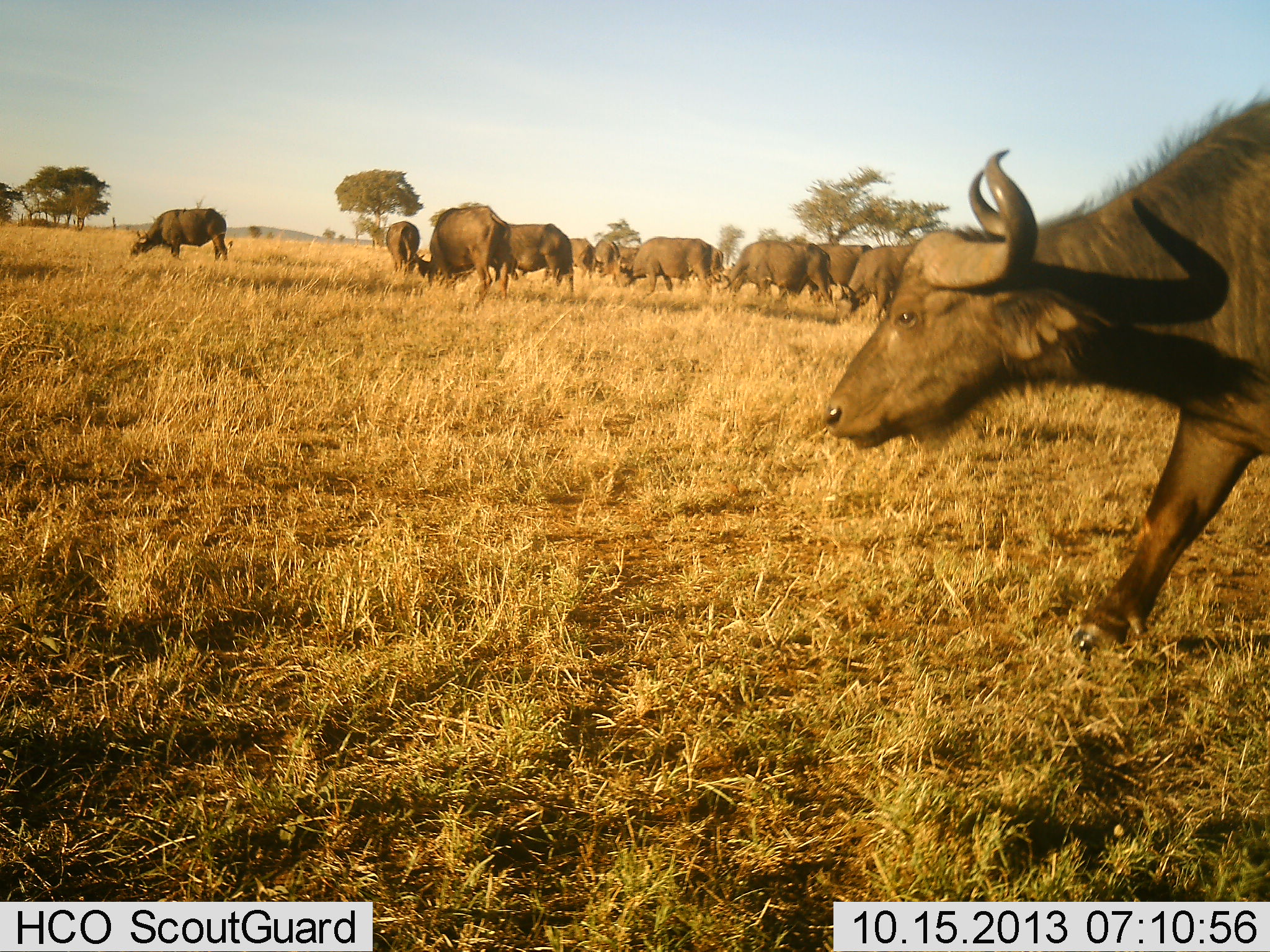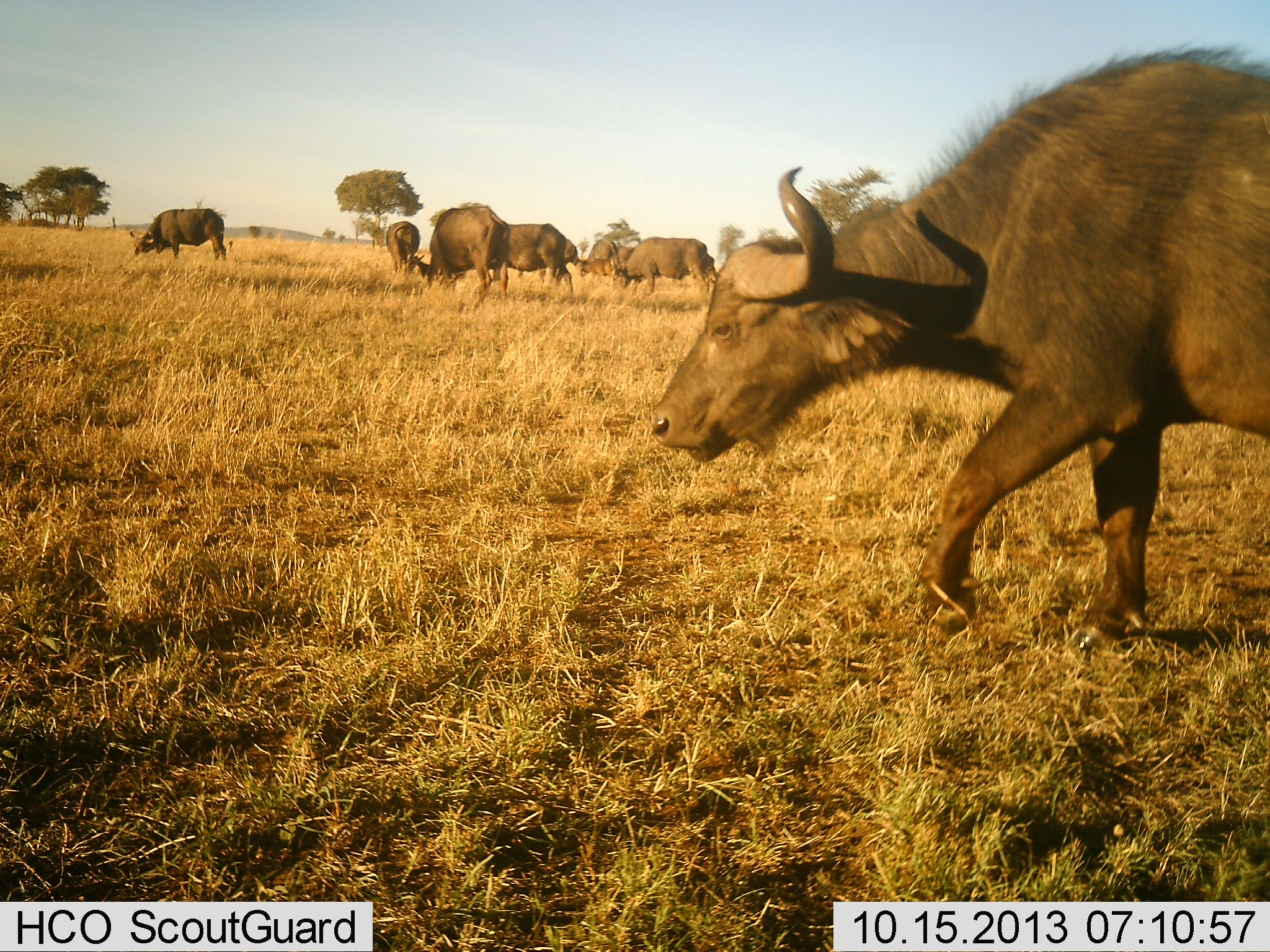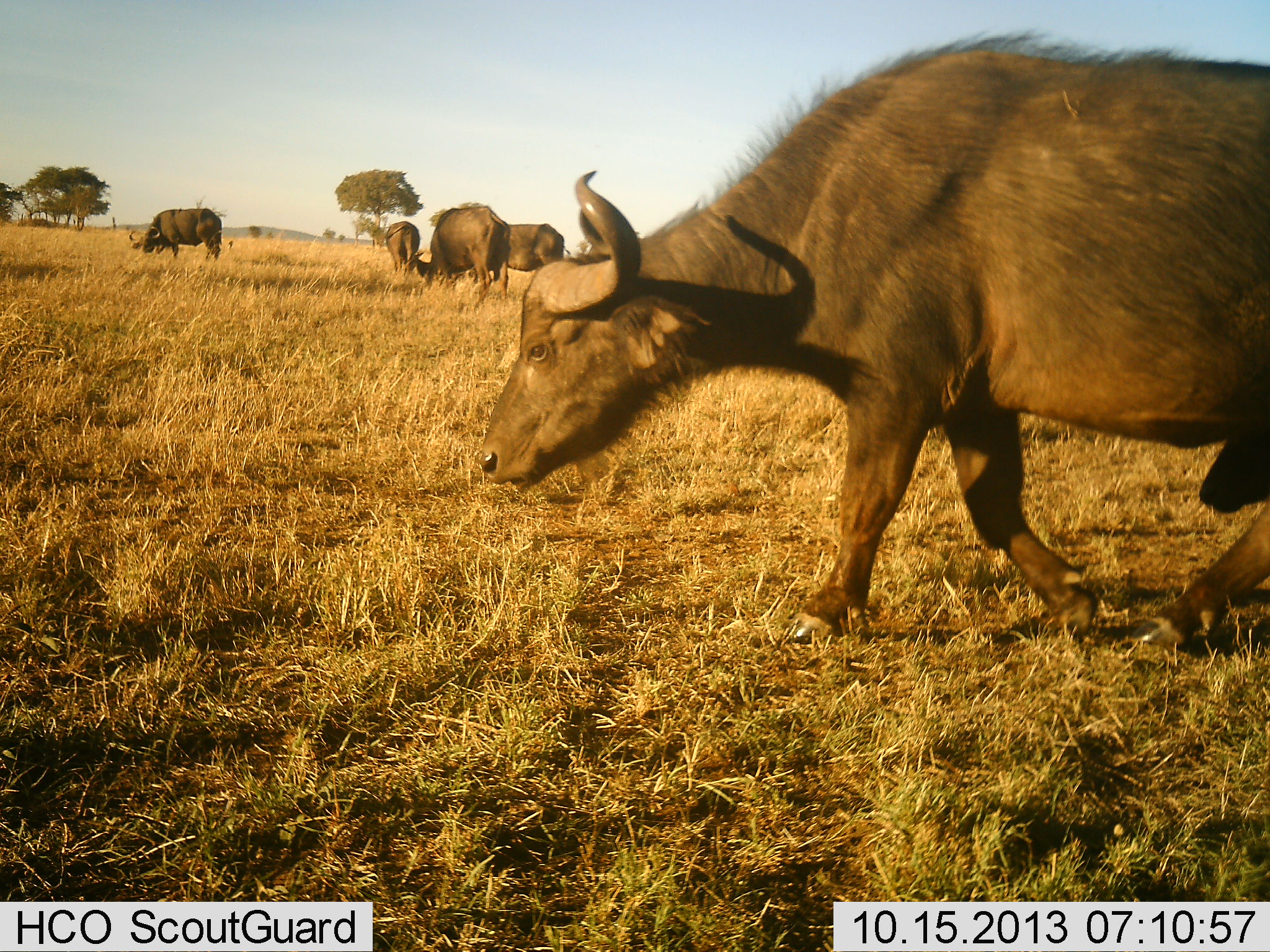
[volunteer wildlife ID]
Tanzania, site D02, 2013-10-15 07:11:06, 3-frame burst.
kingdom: Animalia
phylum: Chordata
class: Mammalia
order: Artiodactyla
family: Bovidae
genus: Syncerus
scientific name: Syncerus caffer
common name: cape buffalo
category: buffalo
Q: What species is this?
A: Buffalo (cape buffalo) (Syncerus caffer).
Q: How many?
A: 11-50.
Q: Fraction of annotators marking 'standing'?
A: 30%.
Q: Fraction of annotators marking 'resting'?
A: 0%.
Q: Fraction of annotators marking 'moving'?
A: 90%.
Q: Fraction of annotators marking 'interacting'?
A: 0%.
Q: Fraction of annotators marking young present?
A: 30%.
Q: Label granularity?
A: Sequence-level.